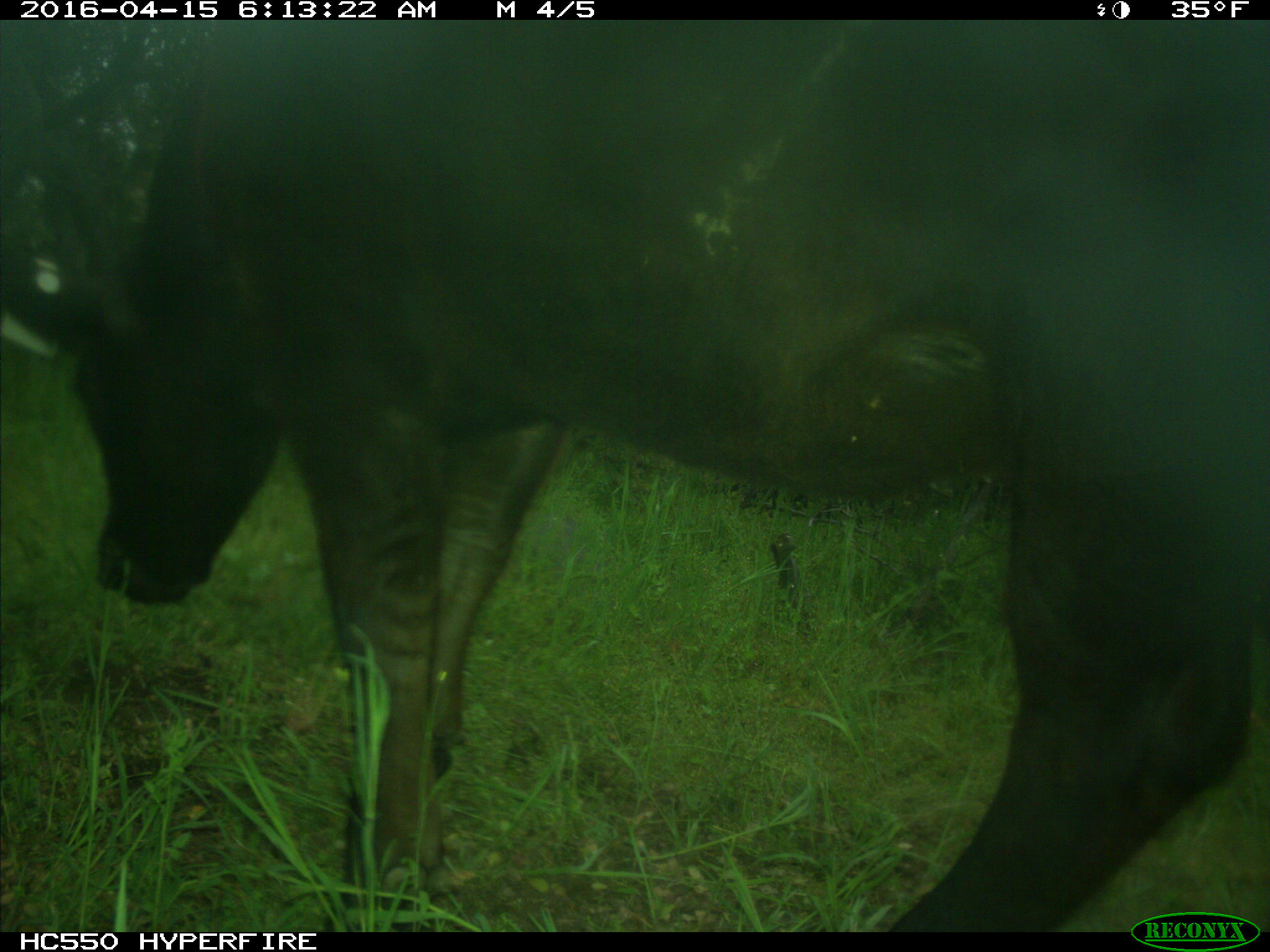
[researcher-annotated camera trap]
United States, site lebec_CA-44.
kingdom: Animalia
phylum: Chordata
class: Mammalia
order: Artiodactyla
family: Bovidae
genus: Bos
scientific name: Bos taurus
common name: domestic cow